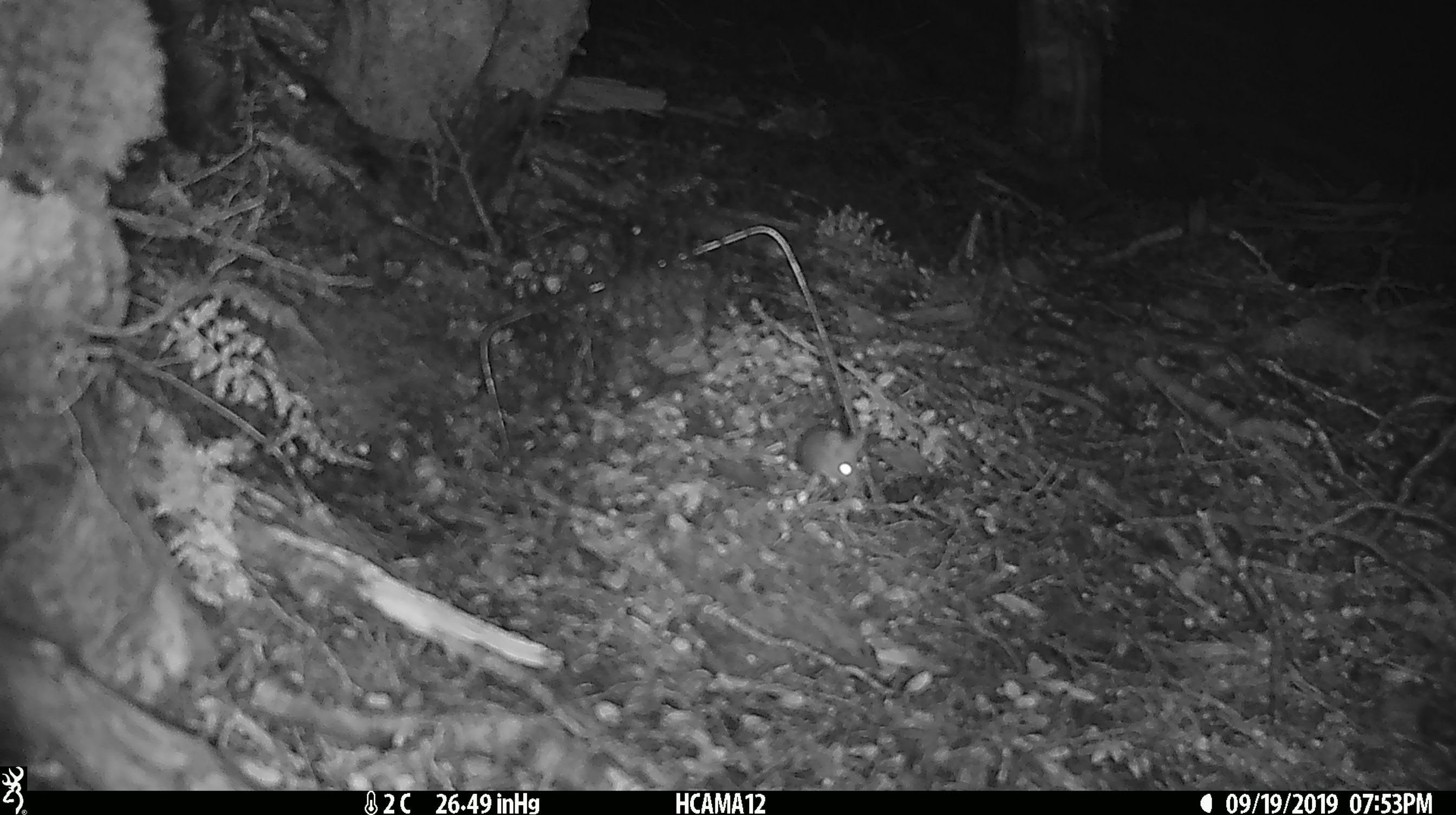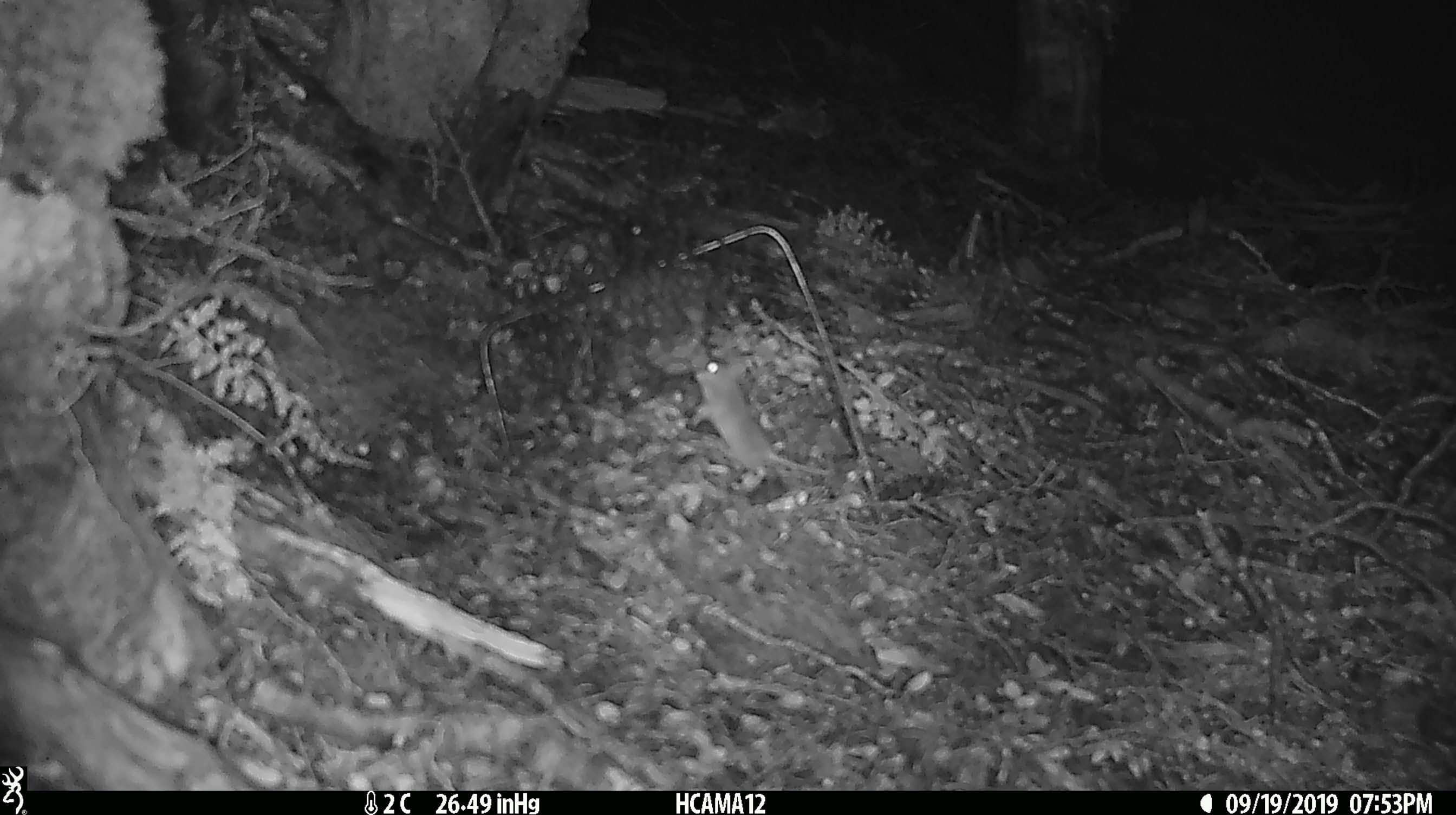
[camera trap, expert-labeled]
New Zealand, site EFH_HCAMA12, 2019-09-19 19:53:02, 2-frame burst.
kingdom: Animalia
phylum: Chordata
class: Mammalia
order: Rodentia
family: Muridae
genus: Mus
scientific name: Mus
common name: mouse